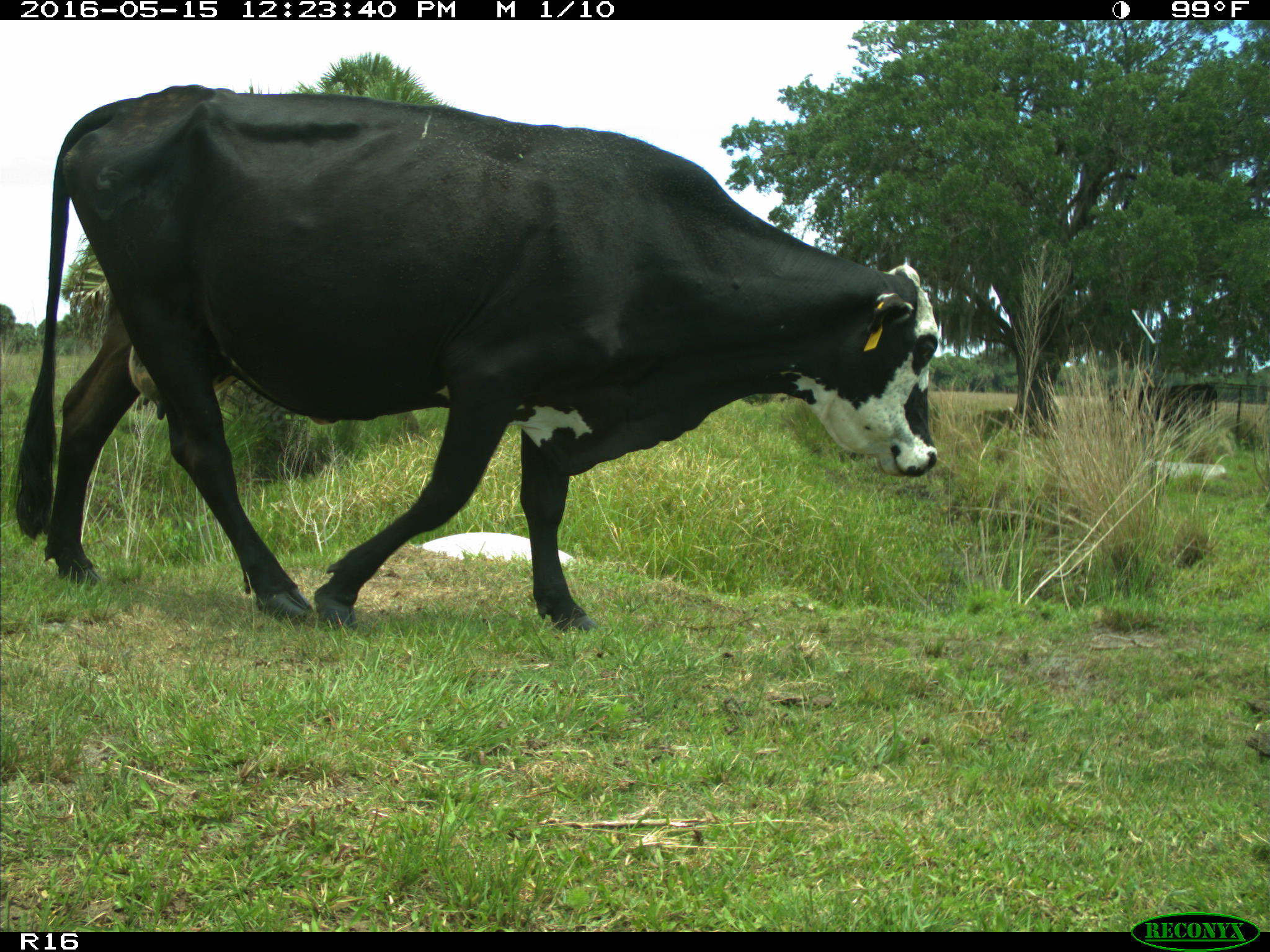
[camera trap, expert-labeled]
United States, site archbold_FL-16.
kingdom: Animalia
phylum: Chordata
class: Mammalia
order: Artiodactyla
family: Bovidae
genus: Bos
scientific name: Bos taurus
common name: domestic cow